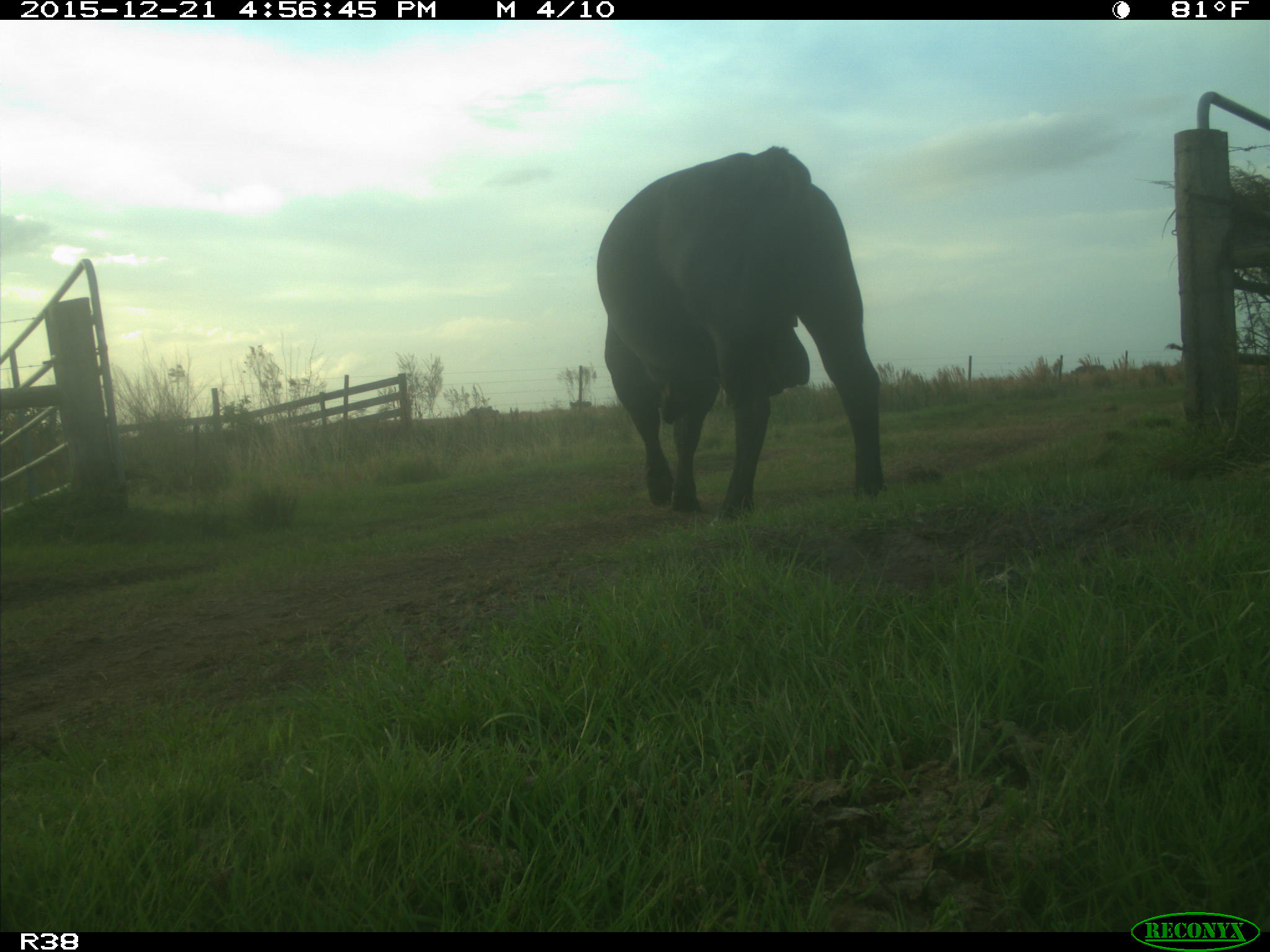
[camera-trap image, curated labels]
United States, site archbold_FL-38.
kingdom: Animalia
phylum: Chordata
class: Mammalia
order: Artiodactyla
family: Bovidae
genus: Bos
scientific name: Bos taurus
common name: domestic cow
Bos taurus (domestic cow).